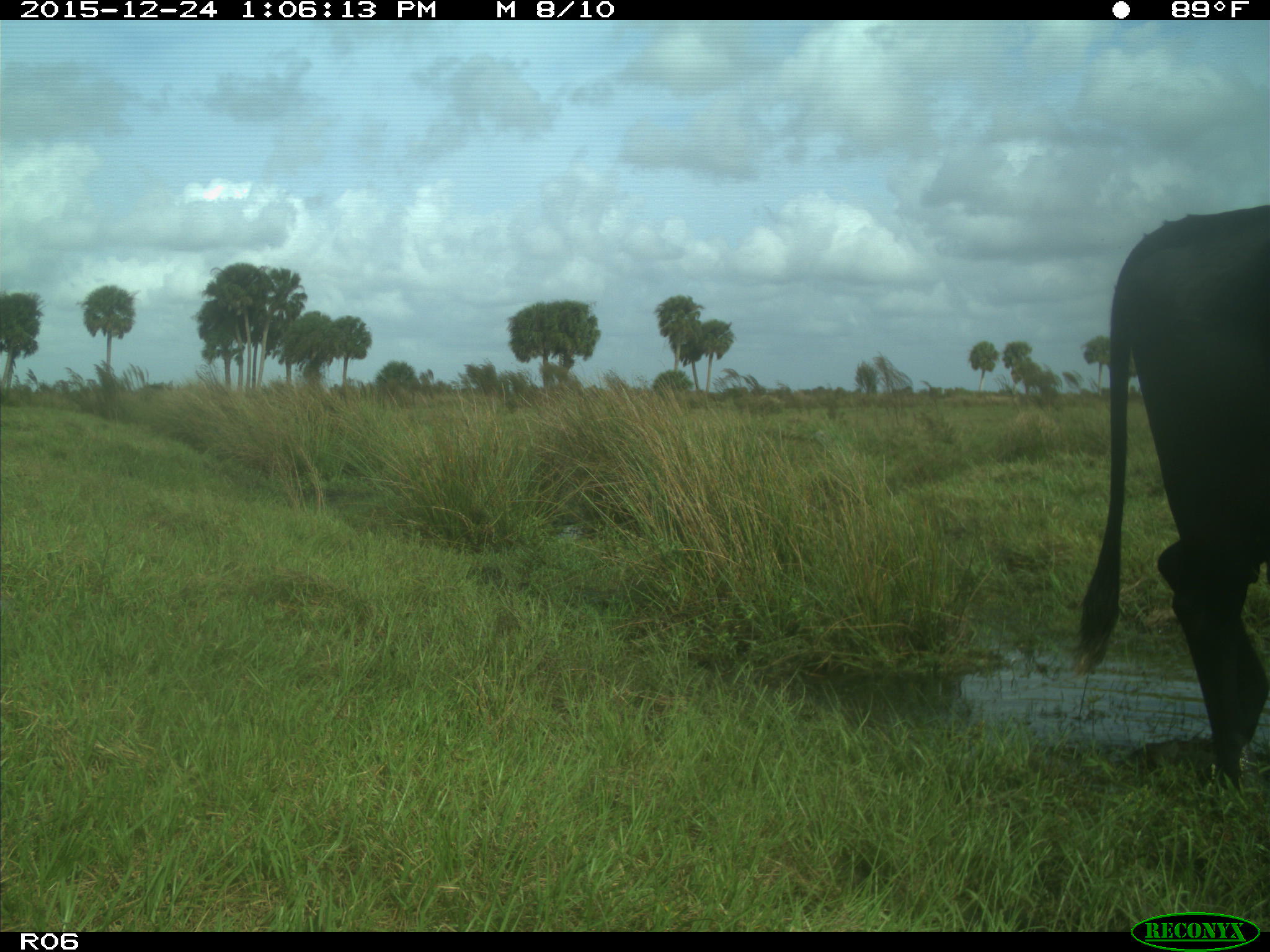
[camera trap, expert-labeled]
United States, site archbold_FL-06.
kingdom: Animalia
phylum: Chordata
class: Mammalia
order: Artiodactyla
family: Bovidae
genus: Bos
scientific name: Bos taurus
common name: domestic cow